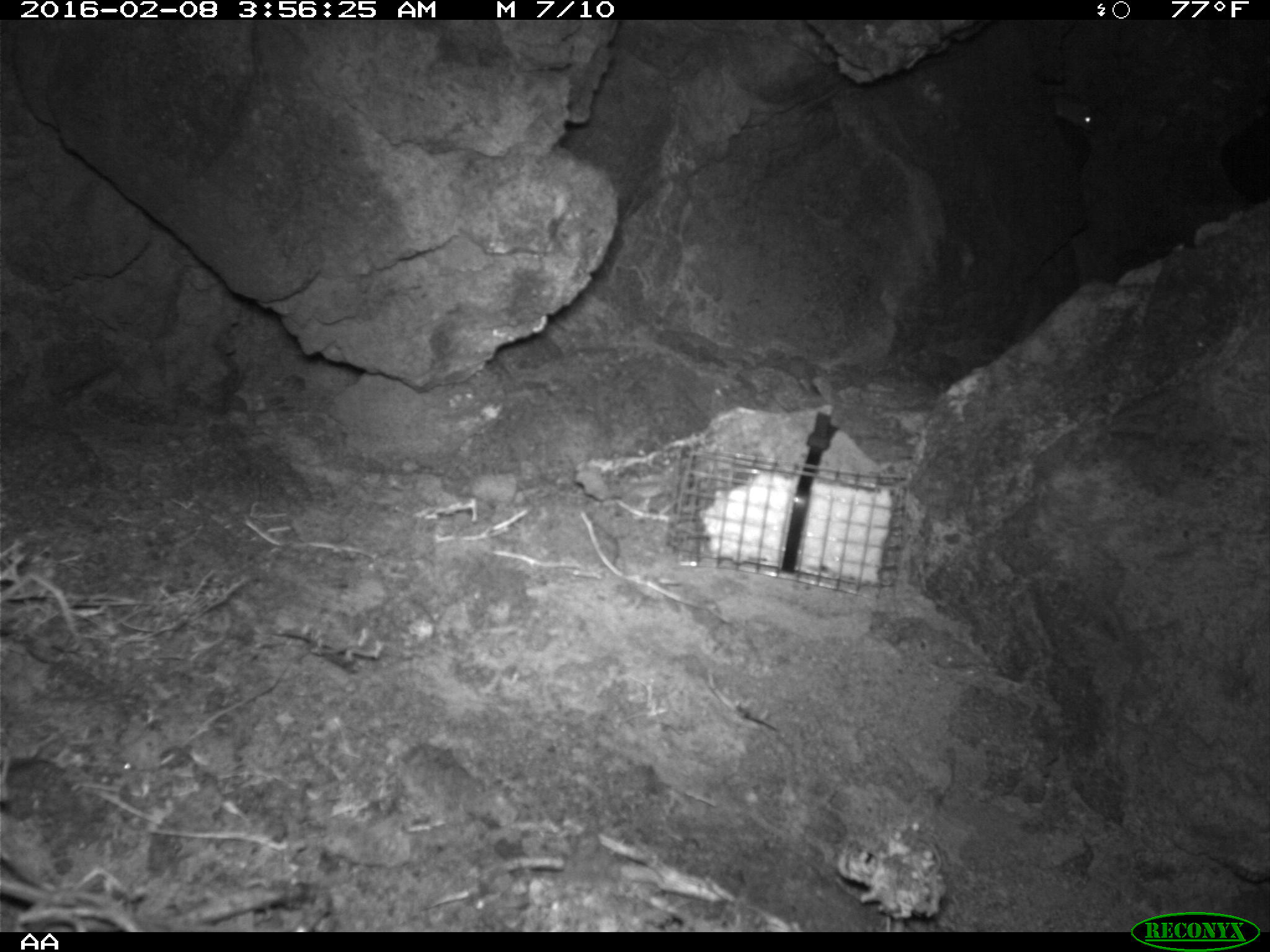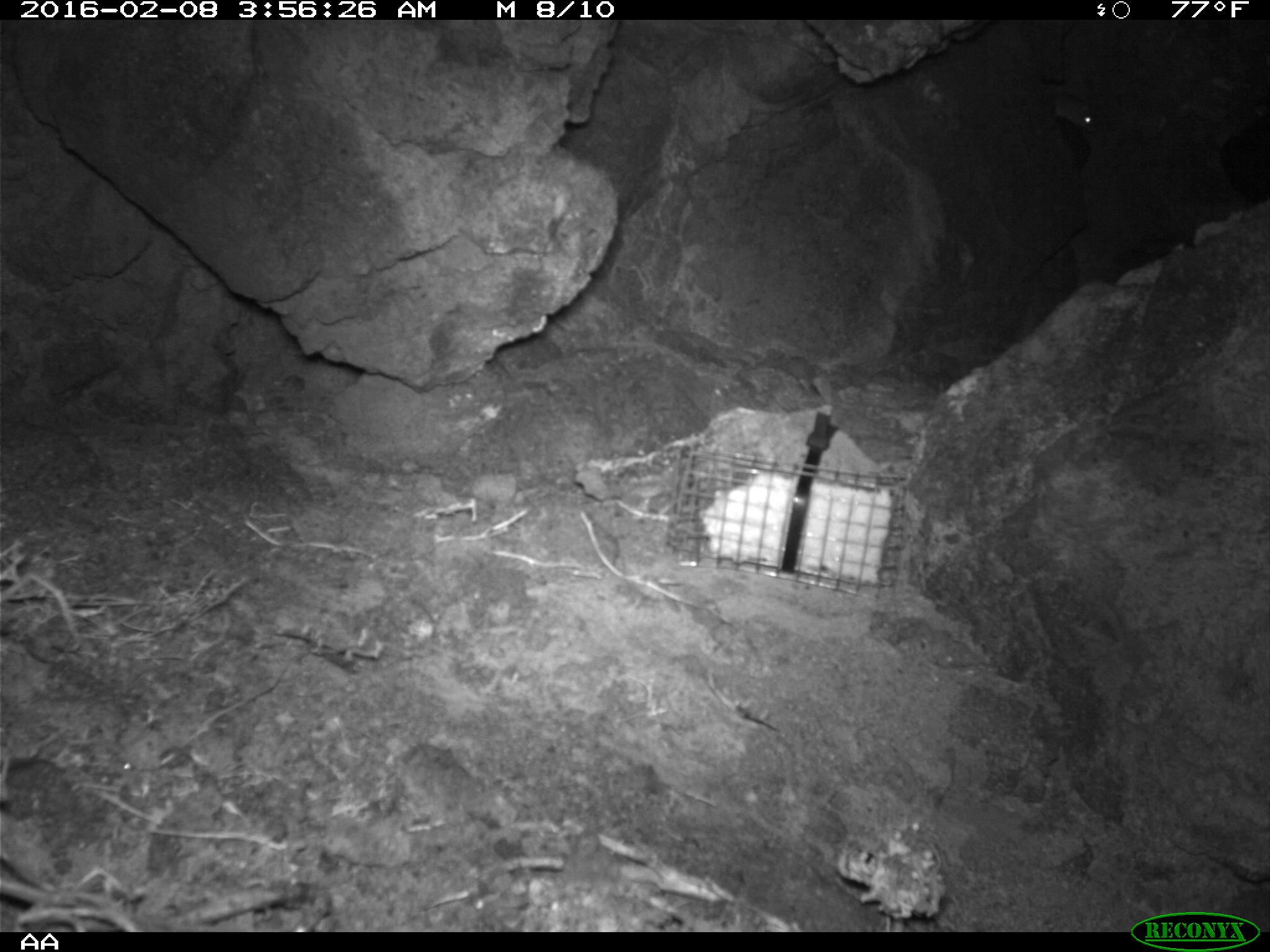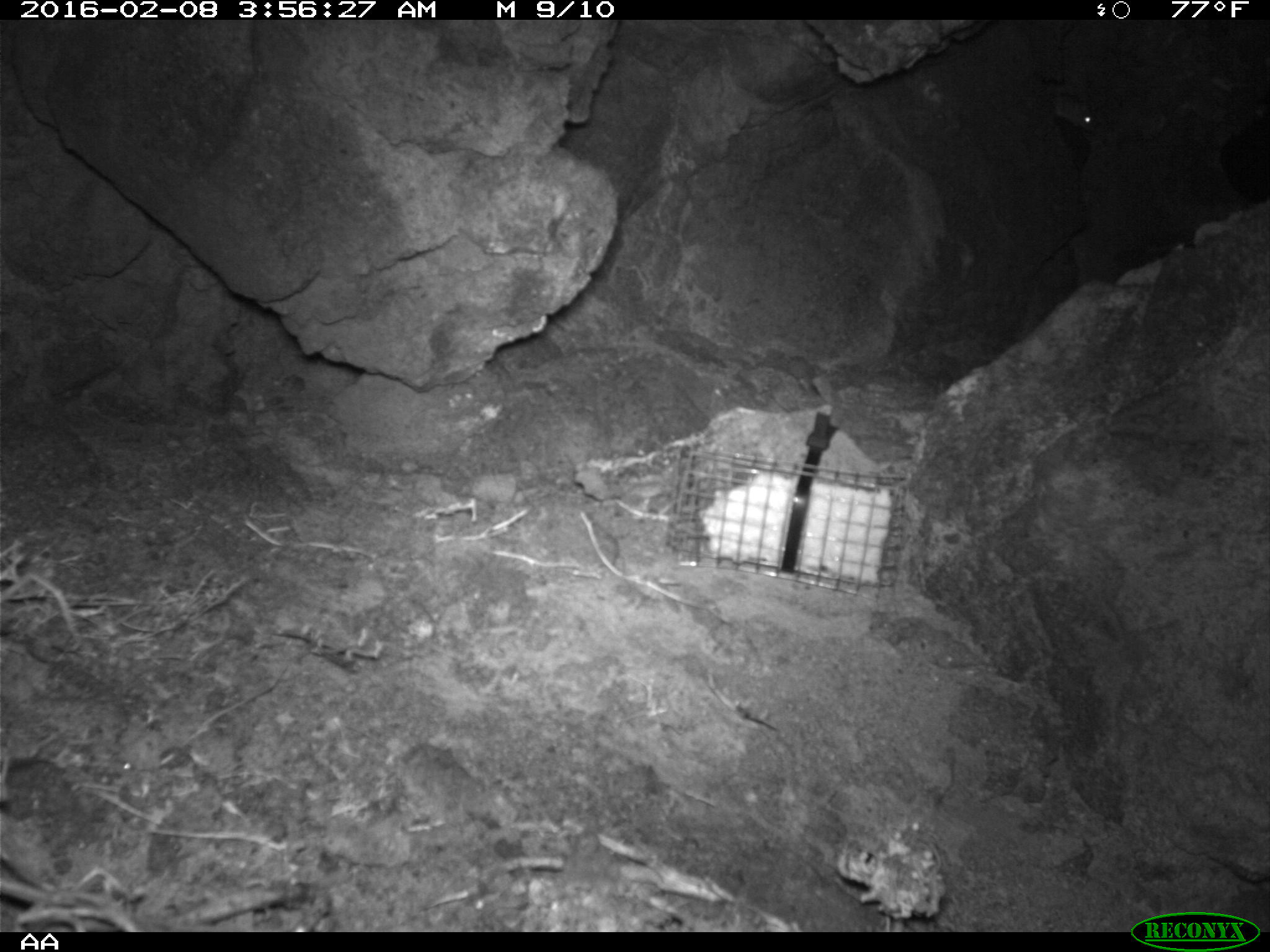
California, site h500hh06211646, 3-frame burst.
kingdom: Animalia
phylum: Chordata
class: Mammalia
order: Rodentia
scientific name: Rodentia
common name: rodent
Rodent (Rodentia).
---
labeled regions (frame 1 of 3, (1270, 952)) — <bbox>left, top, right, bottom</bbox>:
rodent: <bbox>1051, 89, 1095, 130</bbox>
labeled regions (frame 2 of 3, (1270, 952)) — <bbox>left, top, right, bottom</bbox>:
rodent: <bbox>1052, 95, 1095, 131</bbox>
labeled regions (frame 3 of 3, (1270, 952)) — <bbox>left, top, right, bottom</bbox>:
rodent: <bbox>1054, 92, 1093, 133</bbox>